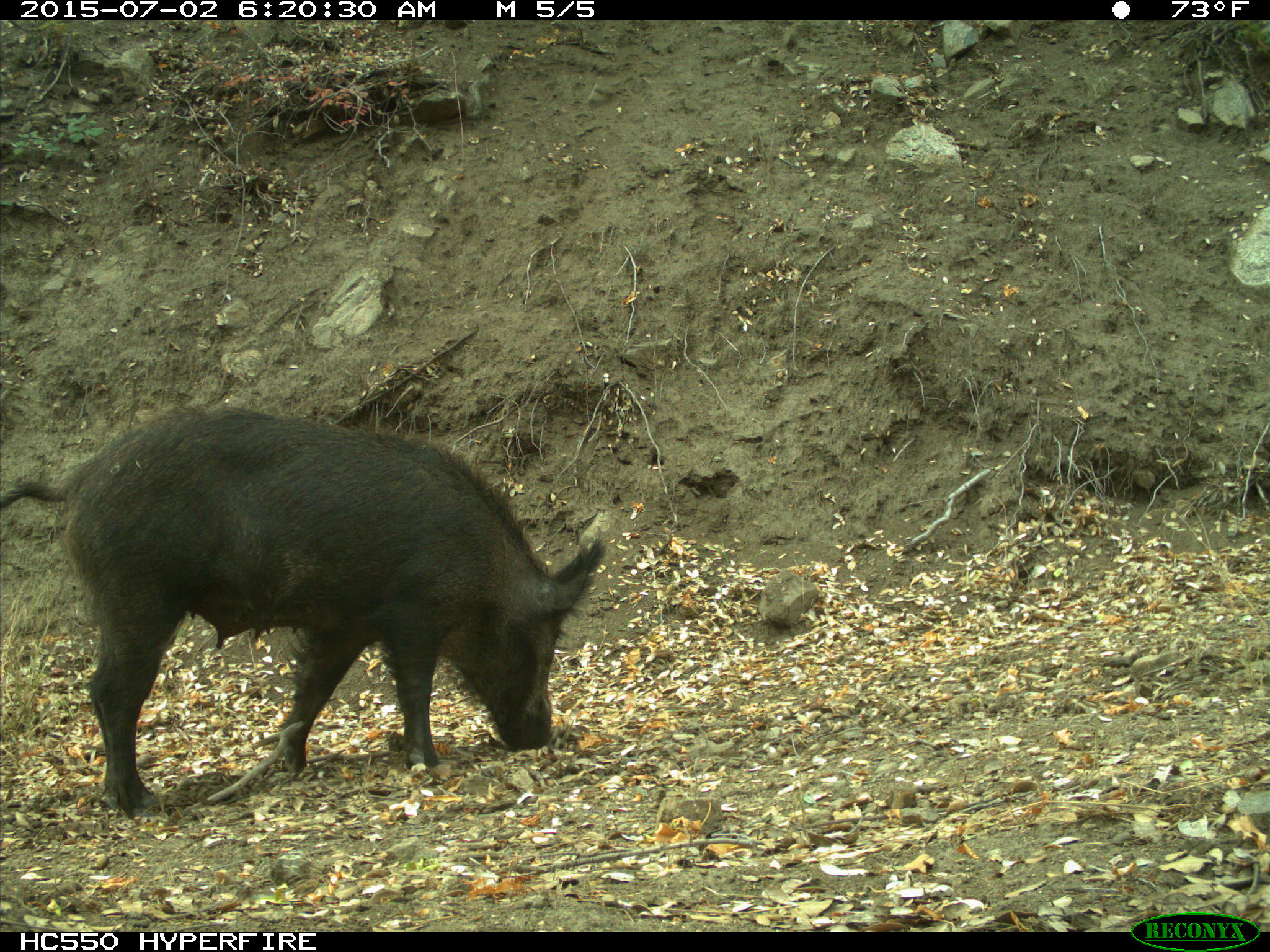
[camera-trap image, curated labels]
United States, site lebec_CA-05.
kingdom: Animalia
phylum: Chordata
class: Mammalia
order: Artiodactyla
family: Suidae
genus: Sus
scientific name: Sus scrofa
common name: wild boar